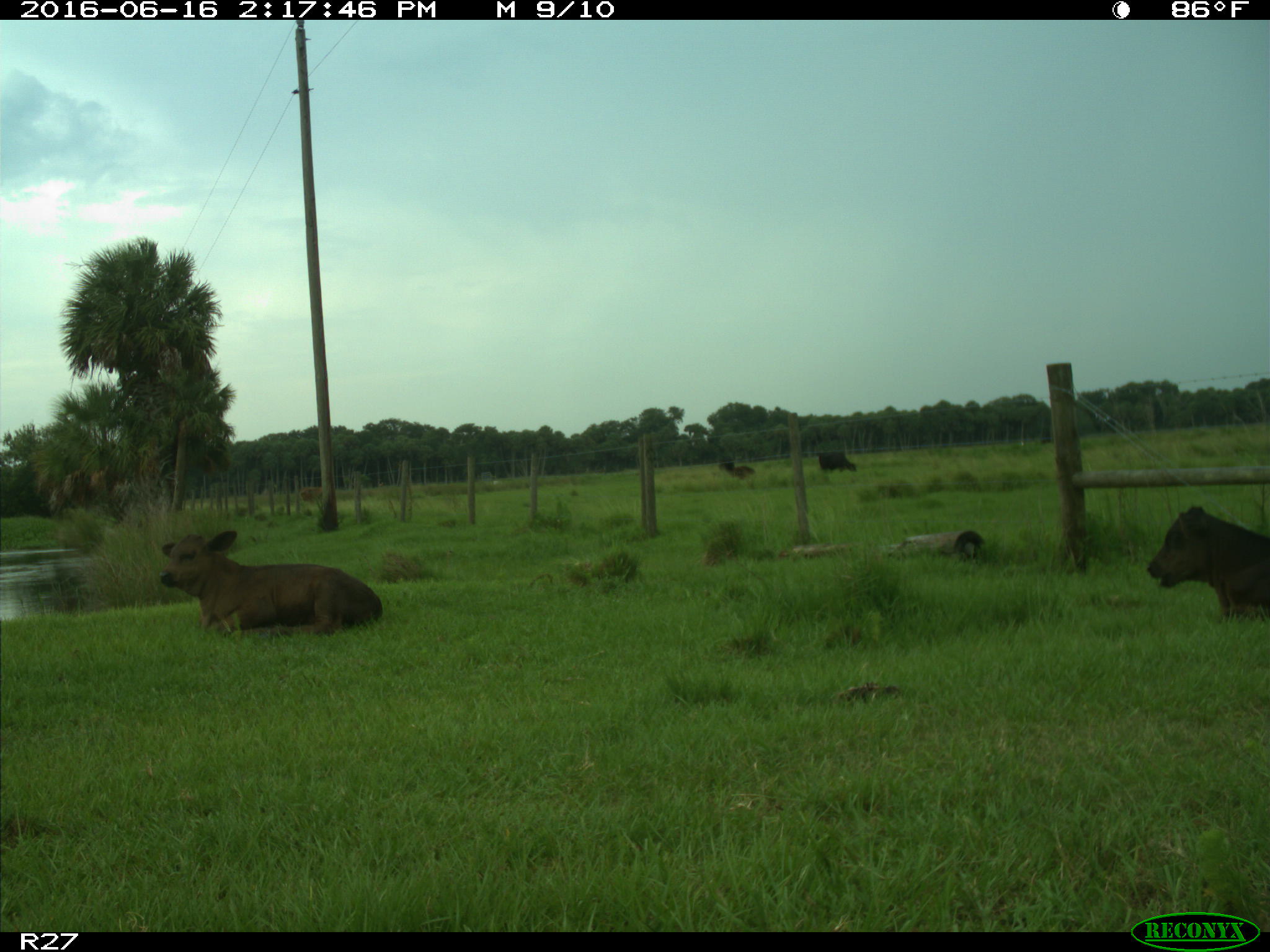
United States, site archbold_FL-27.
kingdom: Animalia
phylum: Chordata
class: Mammalia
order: Artiodactyla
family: Bovidae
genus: Bos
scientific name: Bos taurus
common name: domestic cow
Bos taurus (domestic cow).